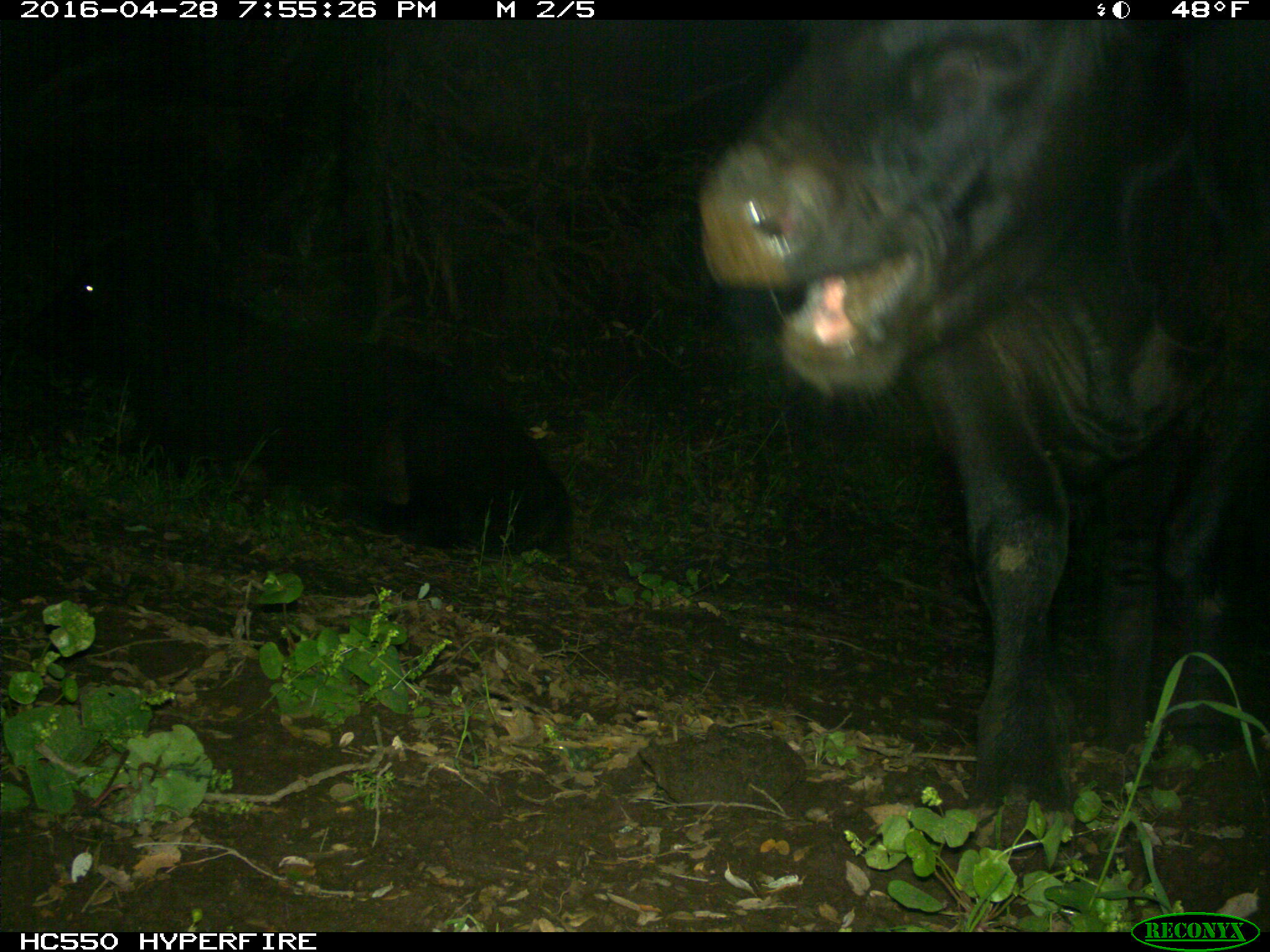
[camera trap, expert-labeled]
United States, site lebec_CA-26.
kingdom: Animalia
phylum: Chordata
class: Mammalia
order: Artiodactyla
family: Bovidae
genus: Bos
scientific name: Bos taurus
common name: domestic cow